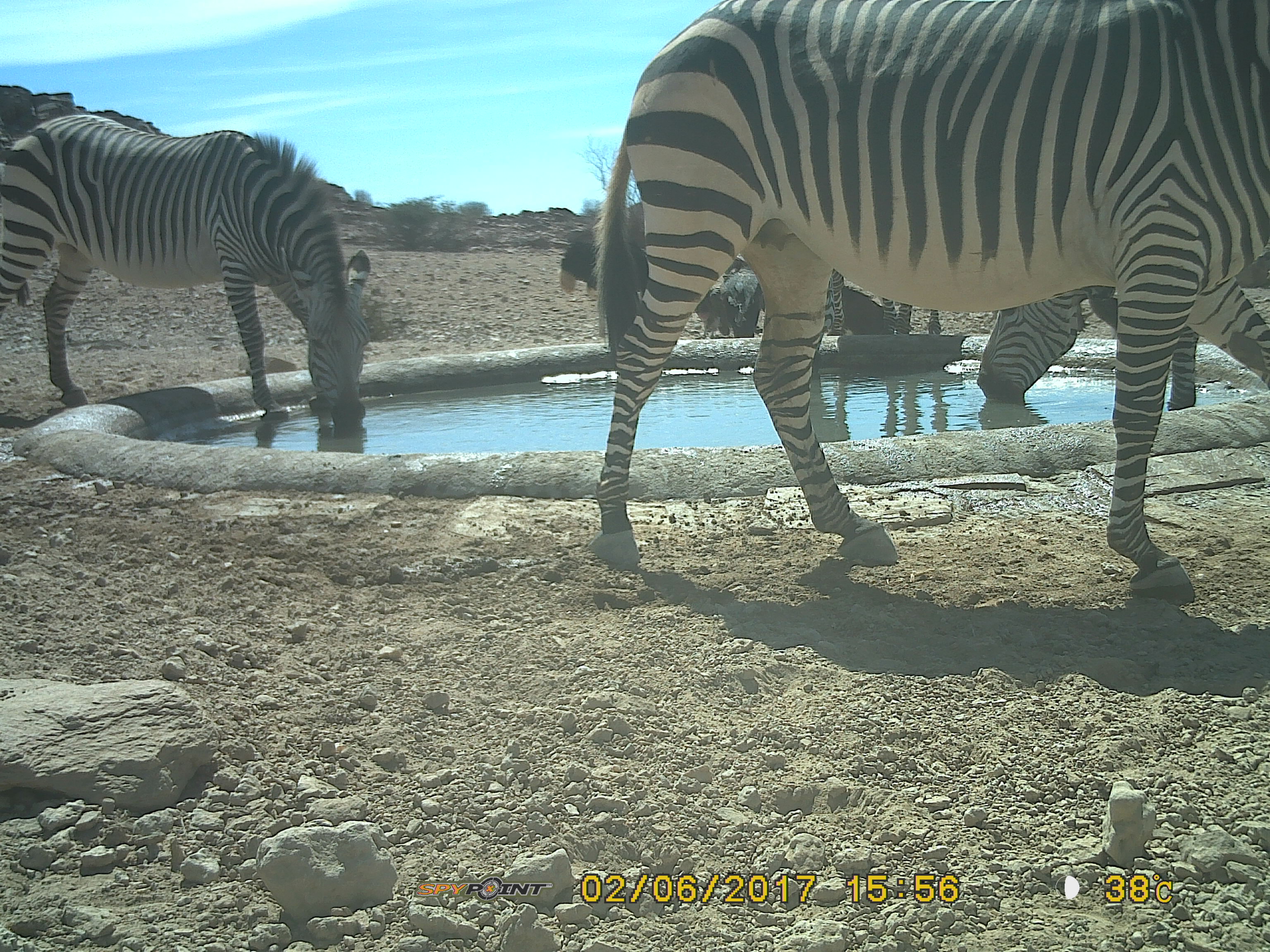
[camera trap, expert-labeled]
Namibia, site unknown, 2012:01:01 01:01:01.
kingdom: Animalia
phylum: Chordata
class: Mammalia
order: Perissodactyla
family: Equidae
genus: Equus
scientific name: Equus zebra hartmannae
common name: hartmann's mountain zebra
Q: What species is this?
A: Equus zebra hartmannae (hartmann's mountain zebra).